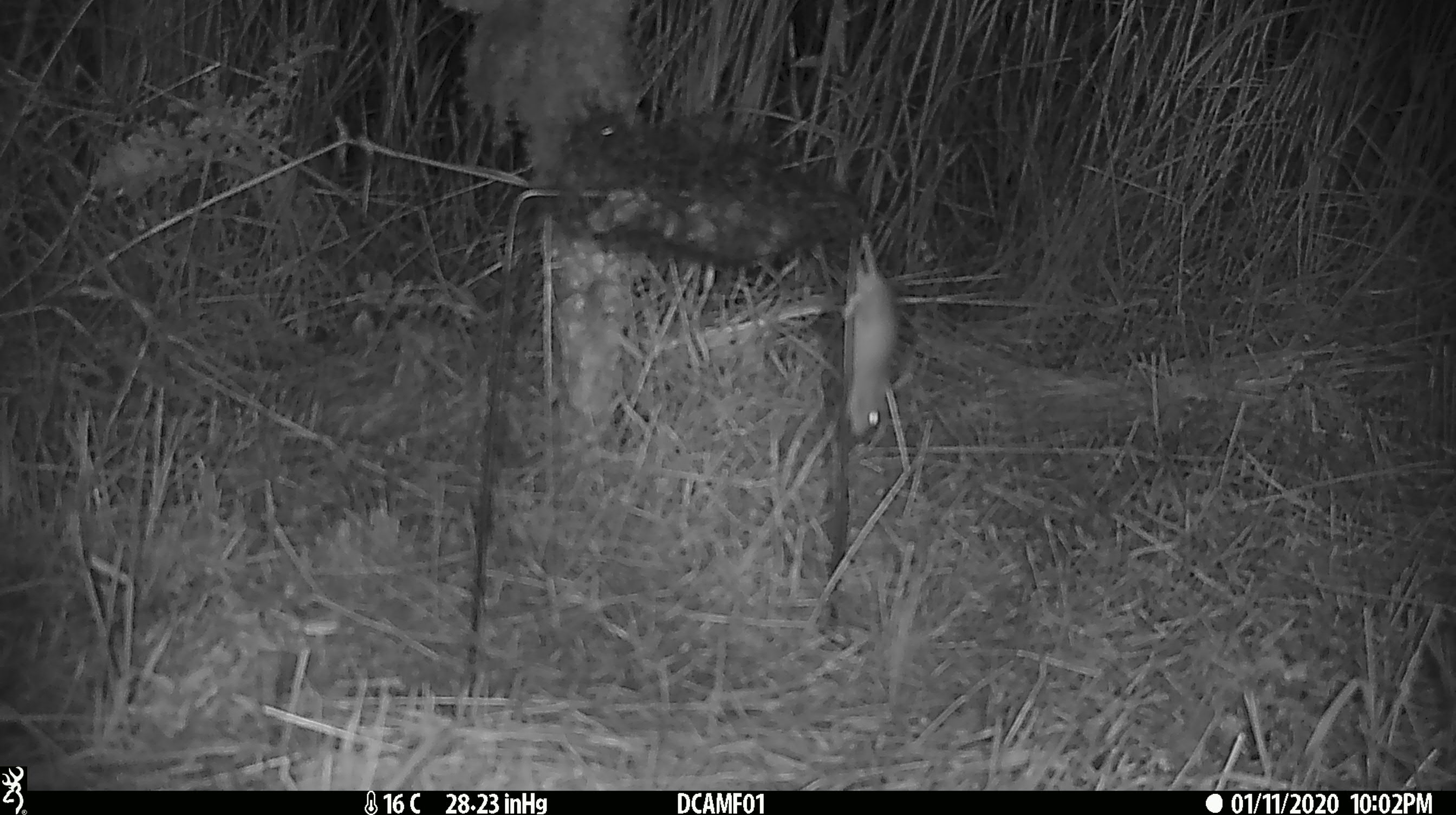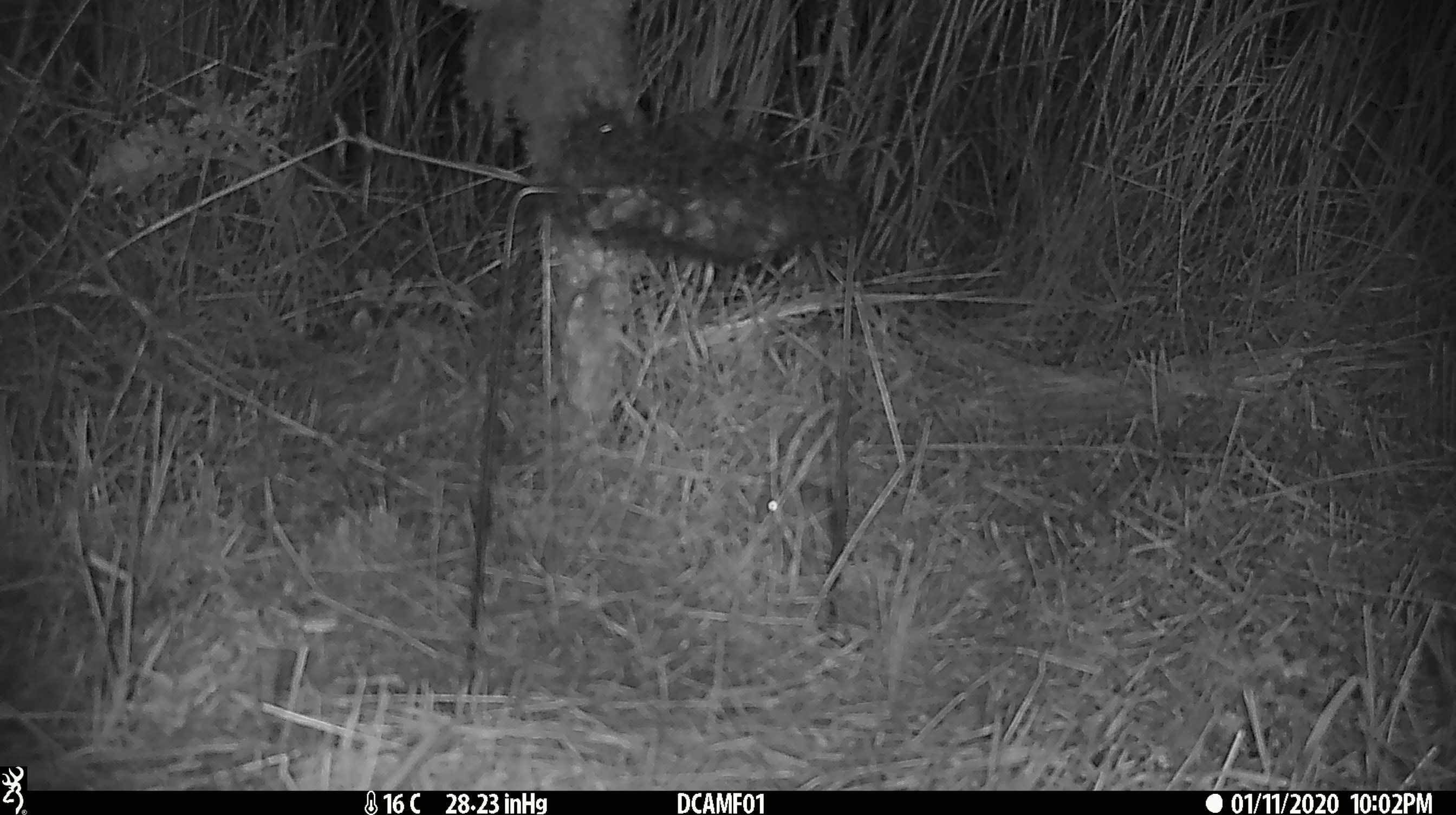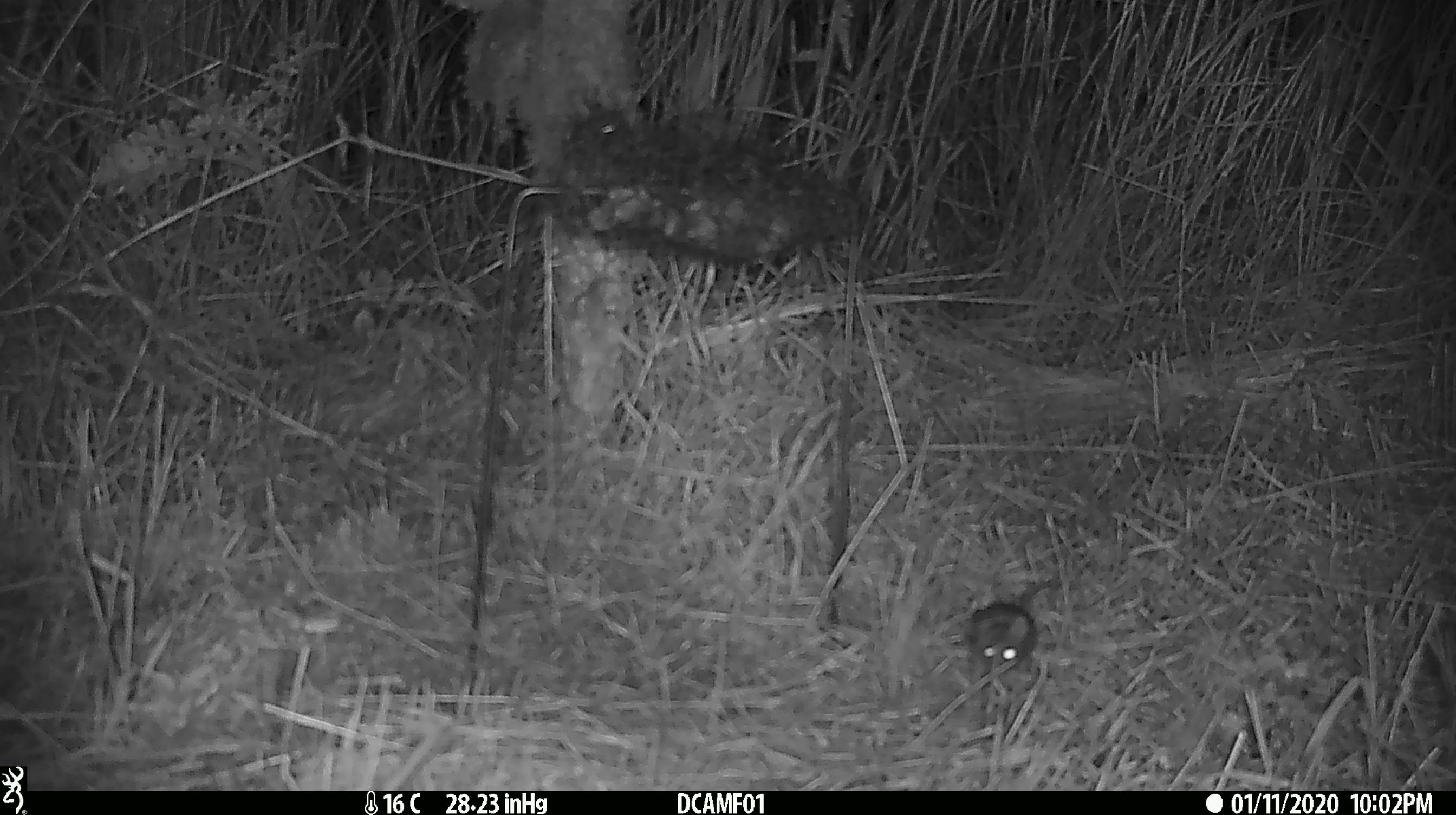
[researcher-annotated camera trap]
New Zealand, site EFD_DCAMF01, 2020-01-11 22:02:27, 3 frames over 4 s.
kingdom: Animalia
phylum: Chordata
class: Mammalia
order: Rodentia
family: Muridae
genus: Mus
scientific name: Mus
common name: mouse